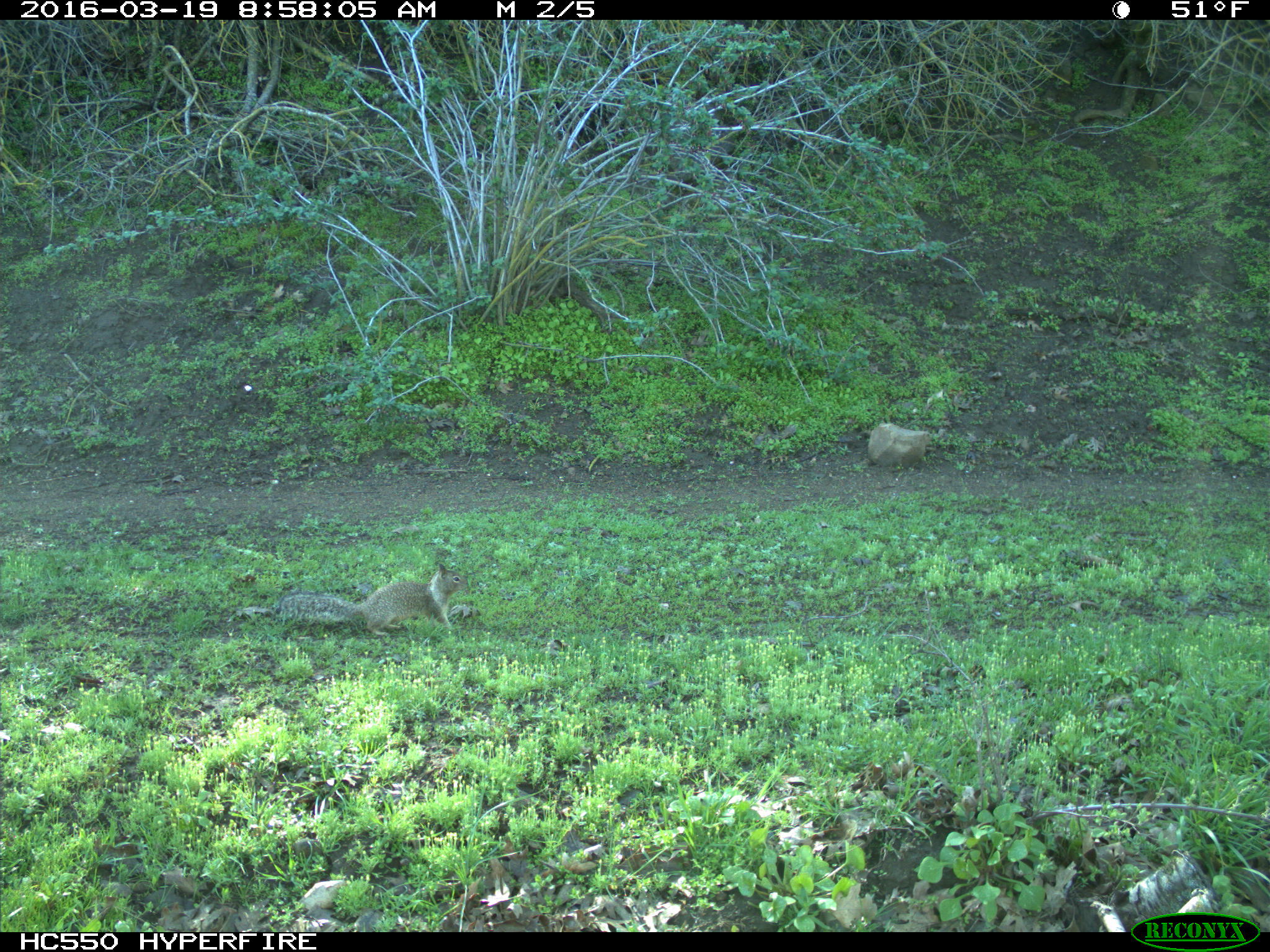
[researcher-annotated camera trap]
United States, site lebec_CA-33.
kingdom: Animalia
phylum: Chordata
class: Mammalia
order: Rodentia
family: Sciuridae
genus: Otospermophilus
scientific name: Otospermophilus beecheyi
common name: california ground squirrel